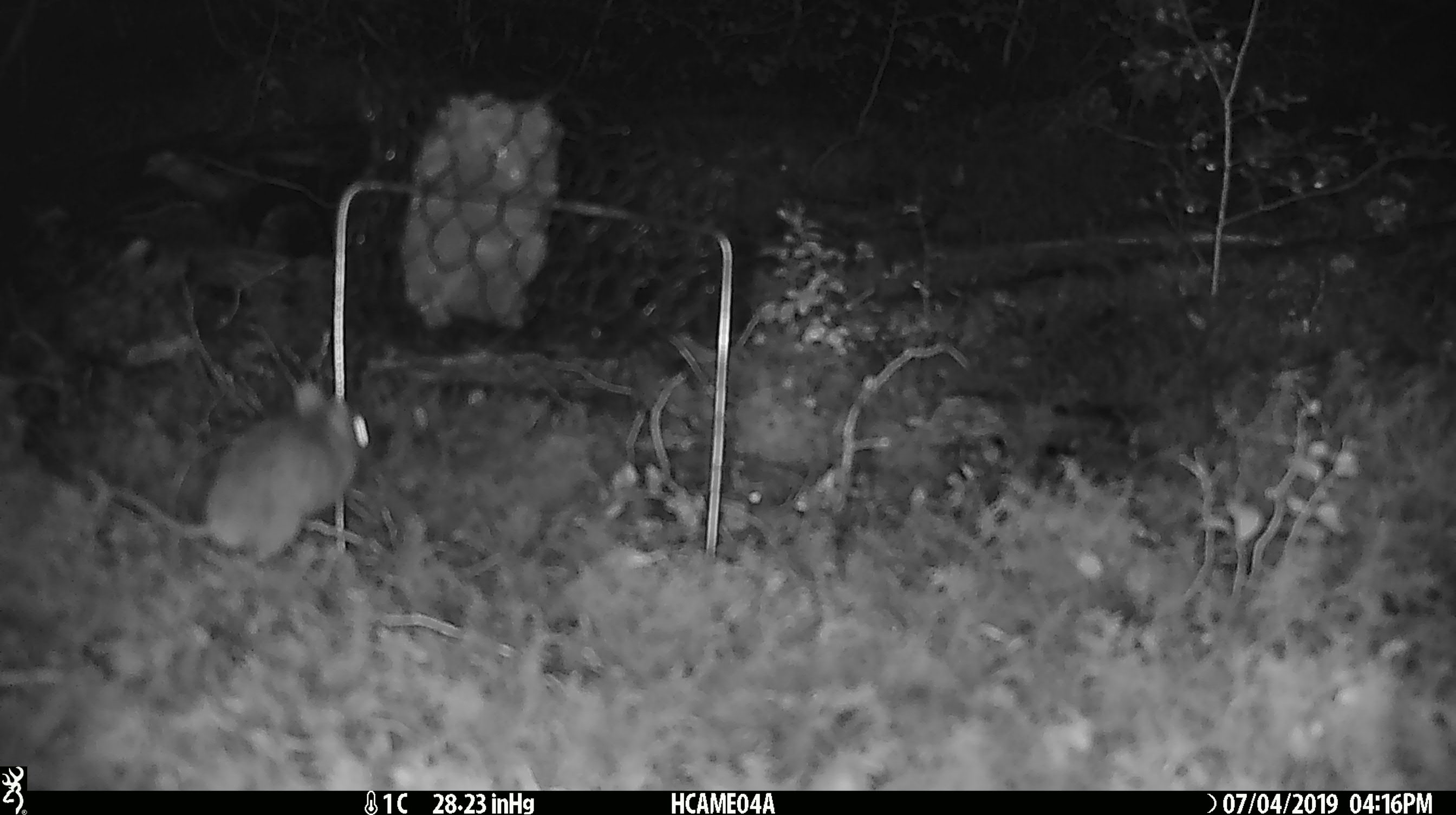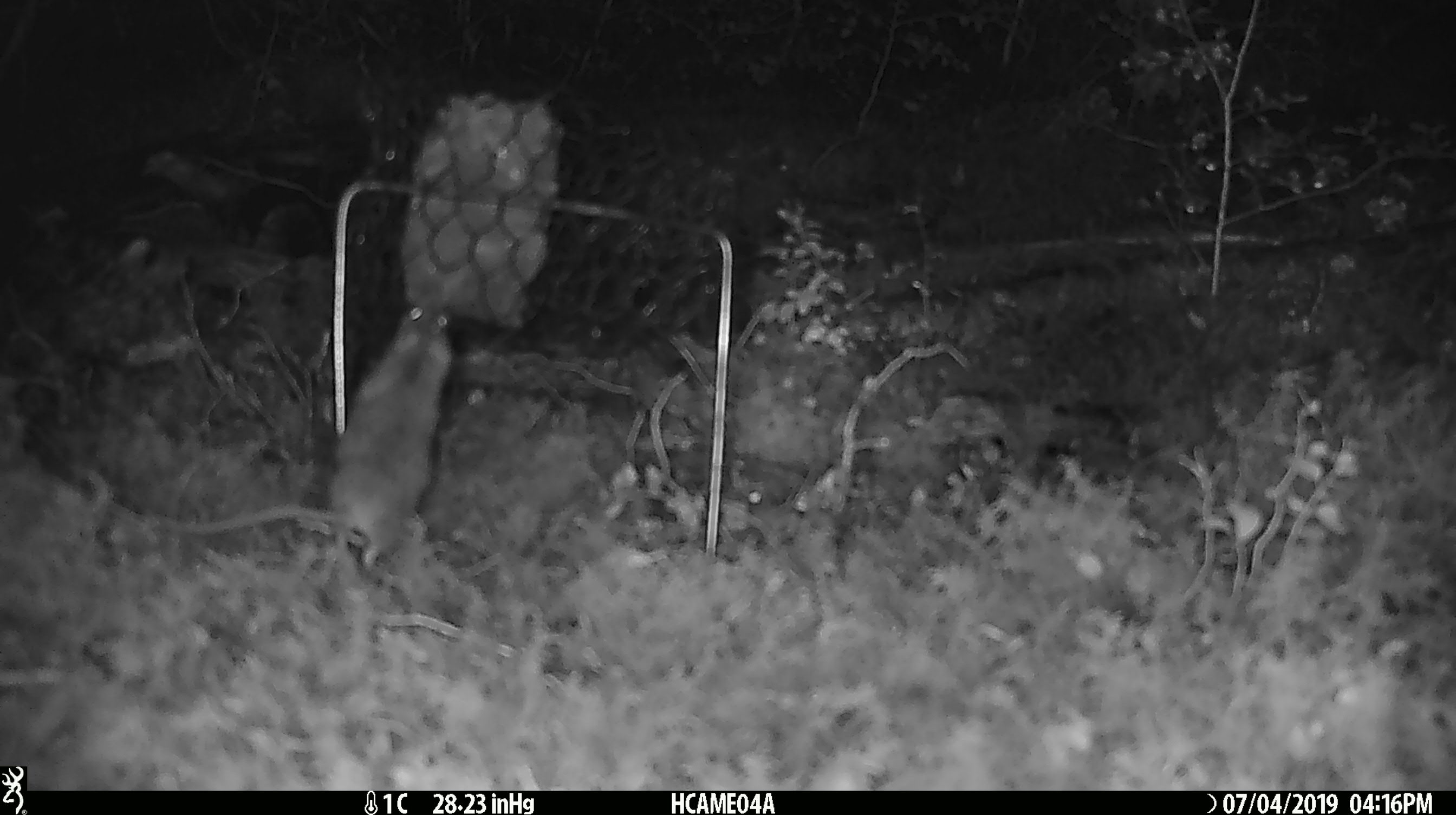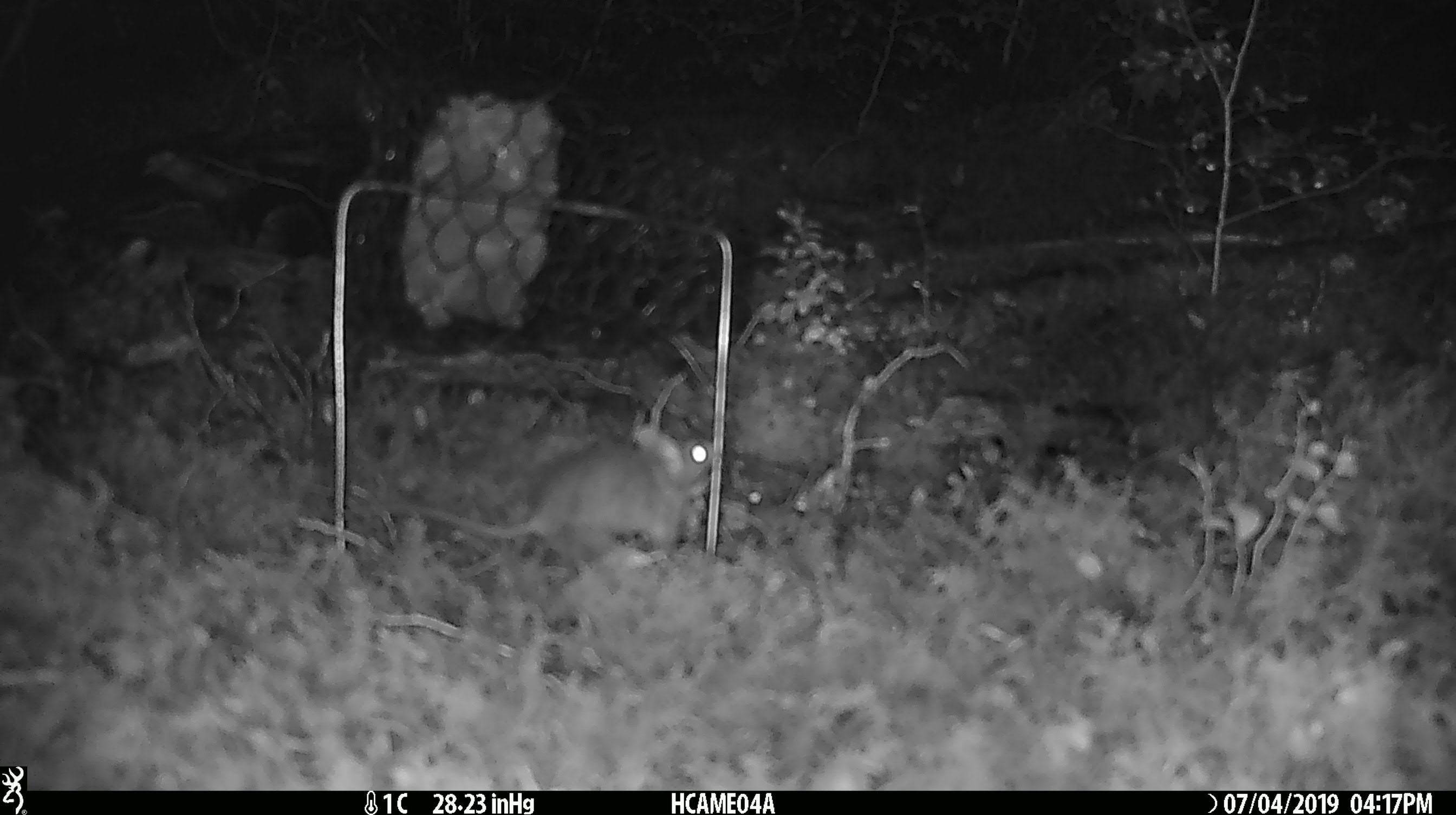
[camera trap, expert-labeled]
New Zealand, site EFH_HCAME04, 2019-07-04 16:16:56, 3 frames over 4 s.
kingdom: Animalia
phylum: Chordata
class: Mammalia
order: Rodentia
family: Muridae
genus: Mus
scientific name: Mus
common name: mouse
Mouse (Mus).